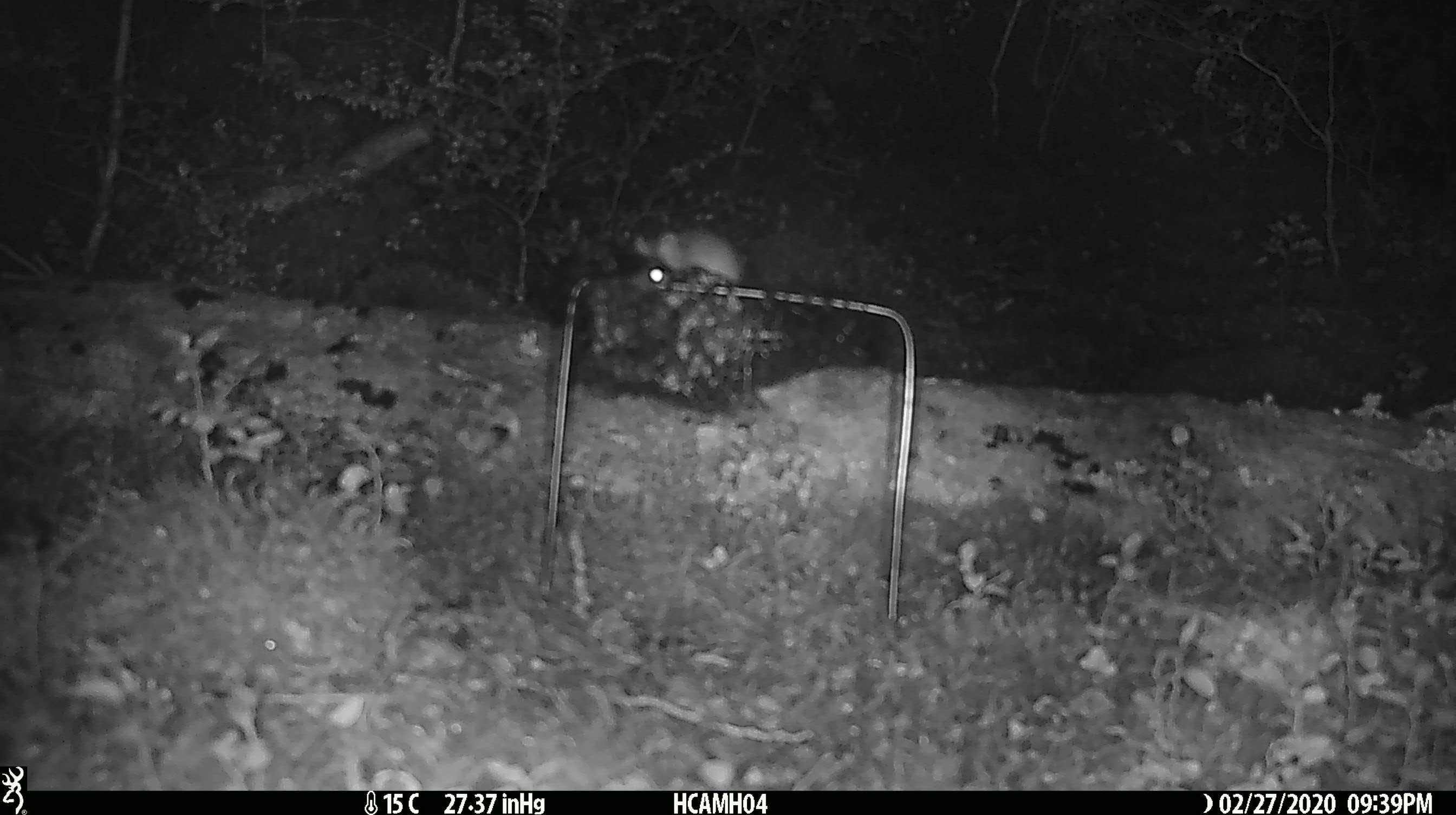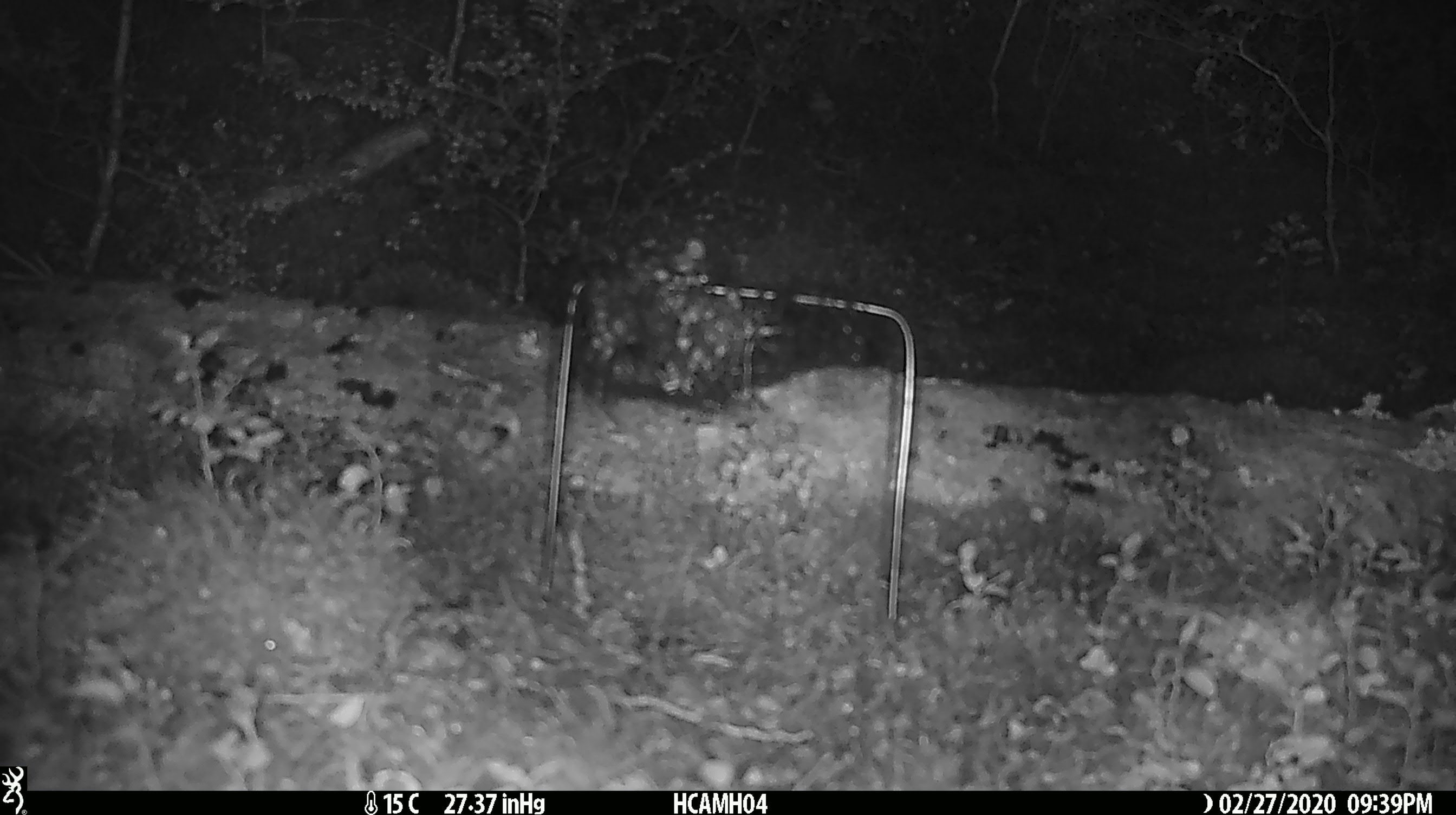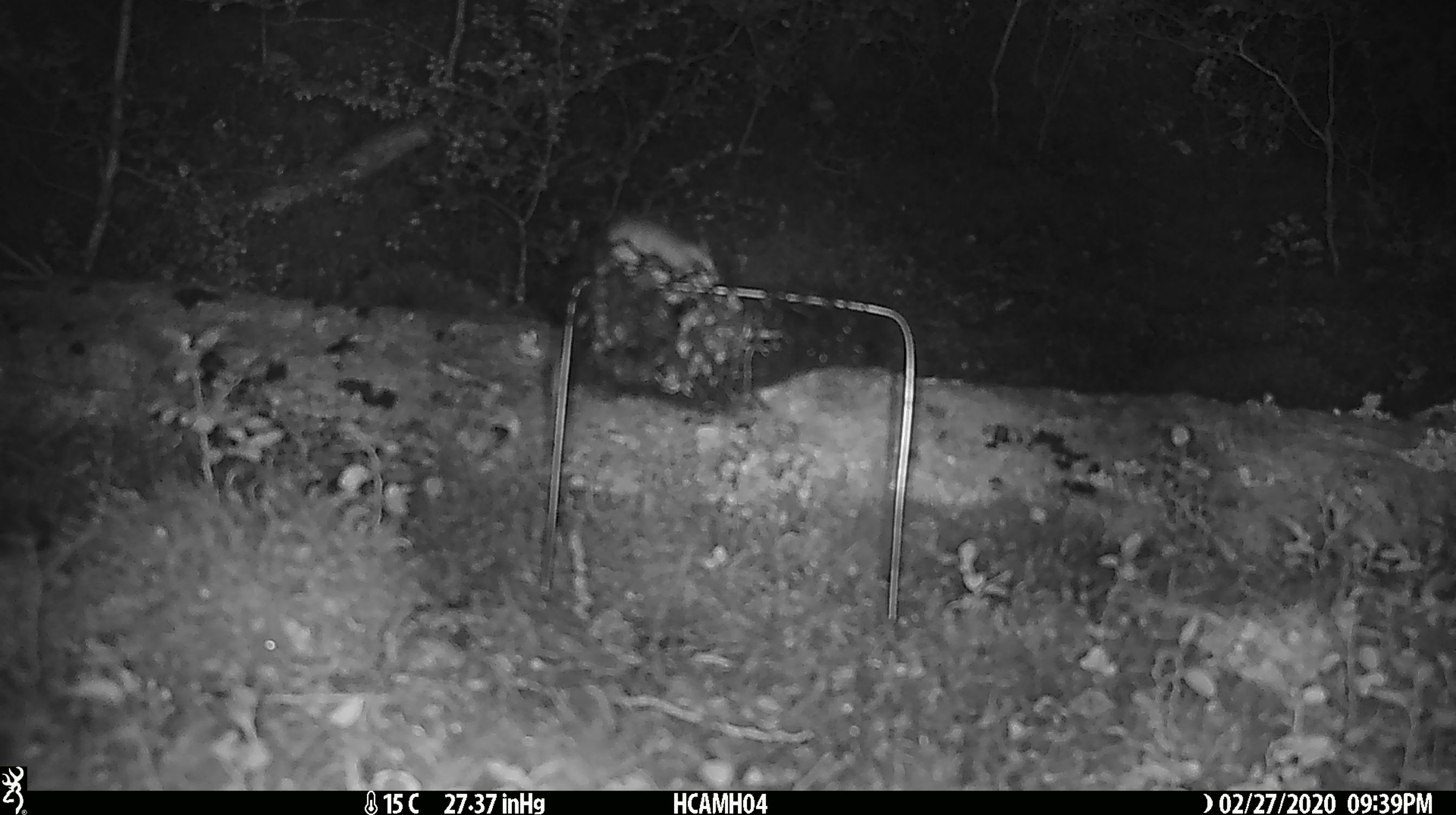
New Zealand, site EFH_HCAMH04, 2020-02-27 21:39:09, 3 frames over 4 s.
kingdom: Animalia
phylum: Chordata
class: Mammalia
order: Rodentia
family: Muridae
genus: Mus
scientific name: Mus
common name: mouse